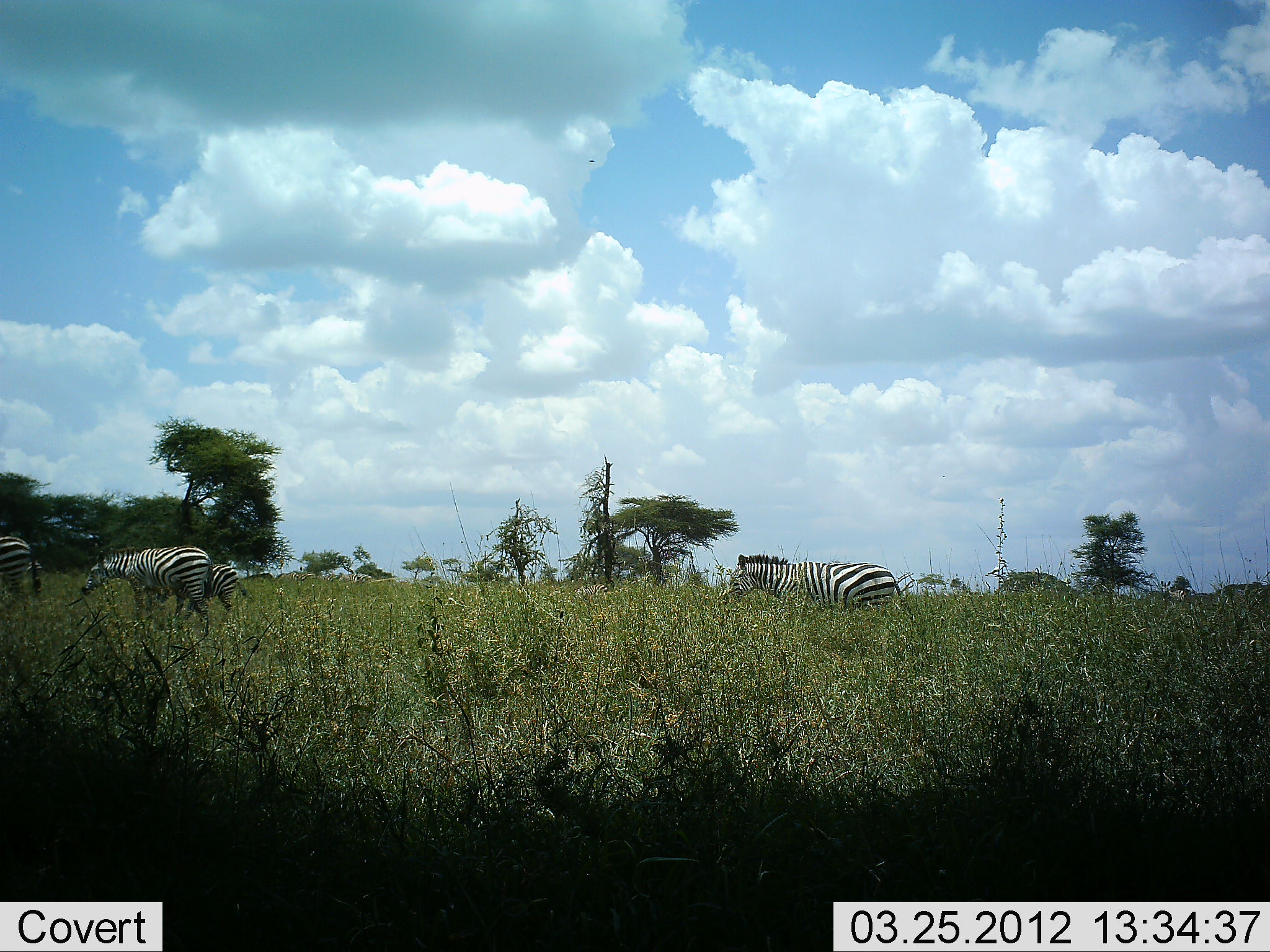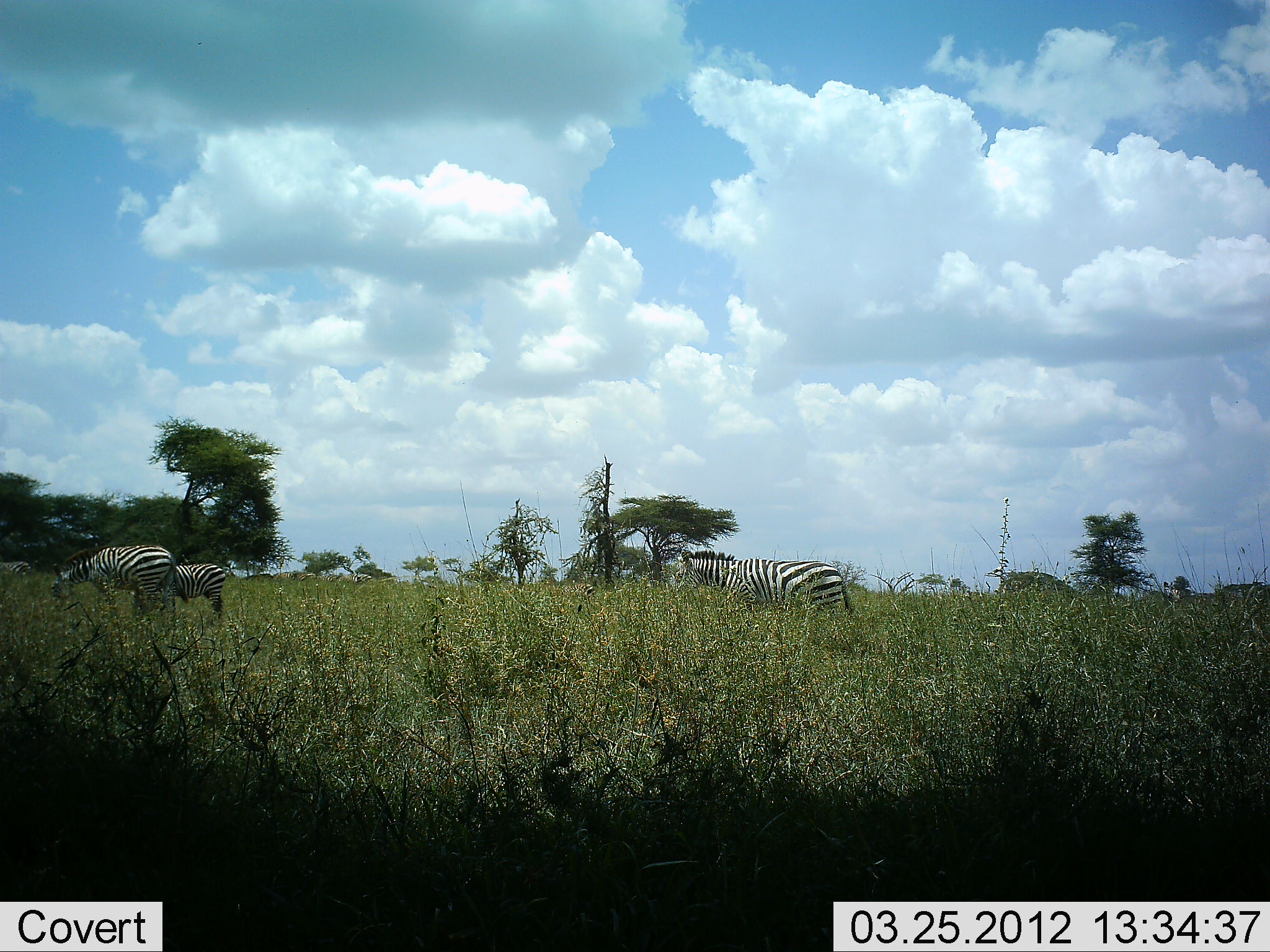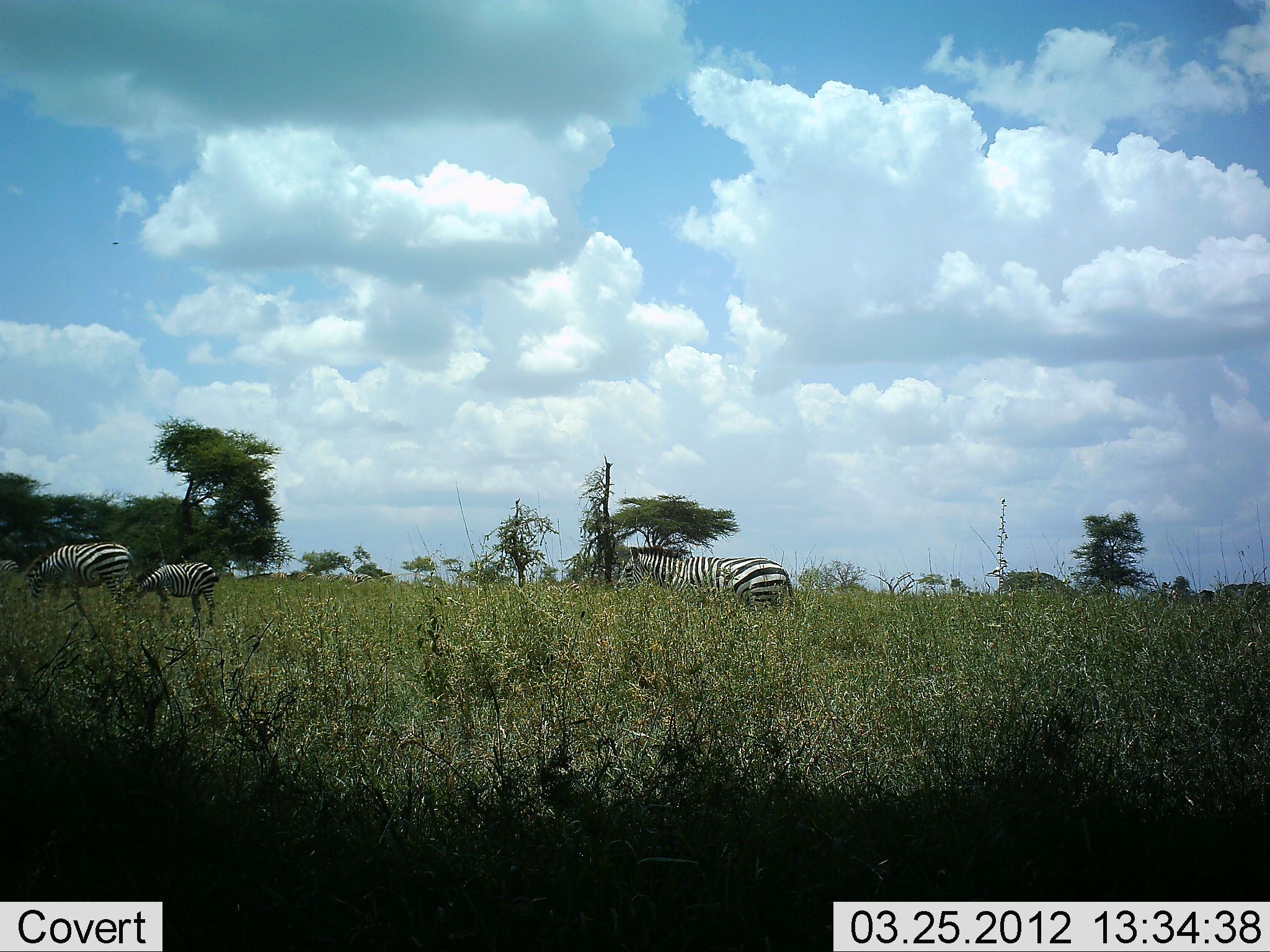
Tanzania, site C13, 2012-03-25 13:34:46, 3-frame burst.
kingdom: Animalia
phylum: Chordata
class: Mammalia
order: Perissodactyla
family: Equidae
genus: Equus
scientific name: Equus quagga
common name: plains zebra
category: zebra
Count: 4.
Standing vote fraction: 53%.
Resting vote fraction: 0%.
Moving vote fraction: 82%.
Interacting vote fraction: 0%.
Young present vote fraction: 65%.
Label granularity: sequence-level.